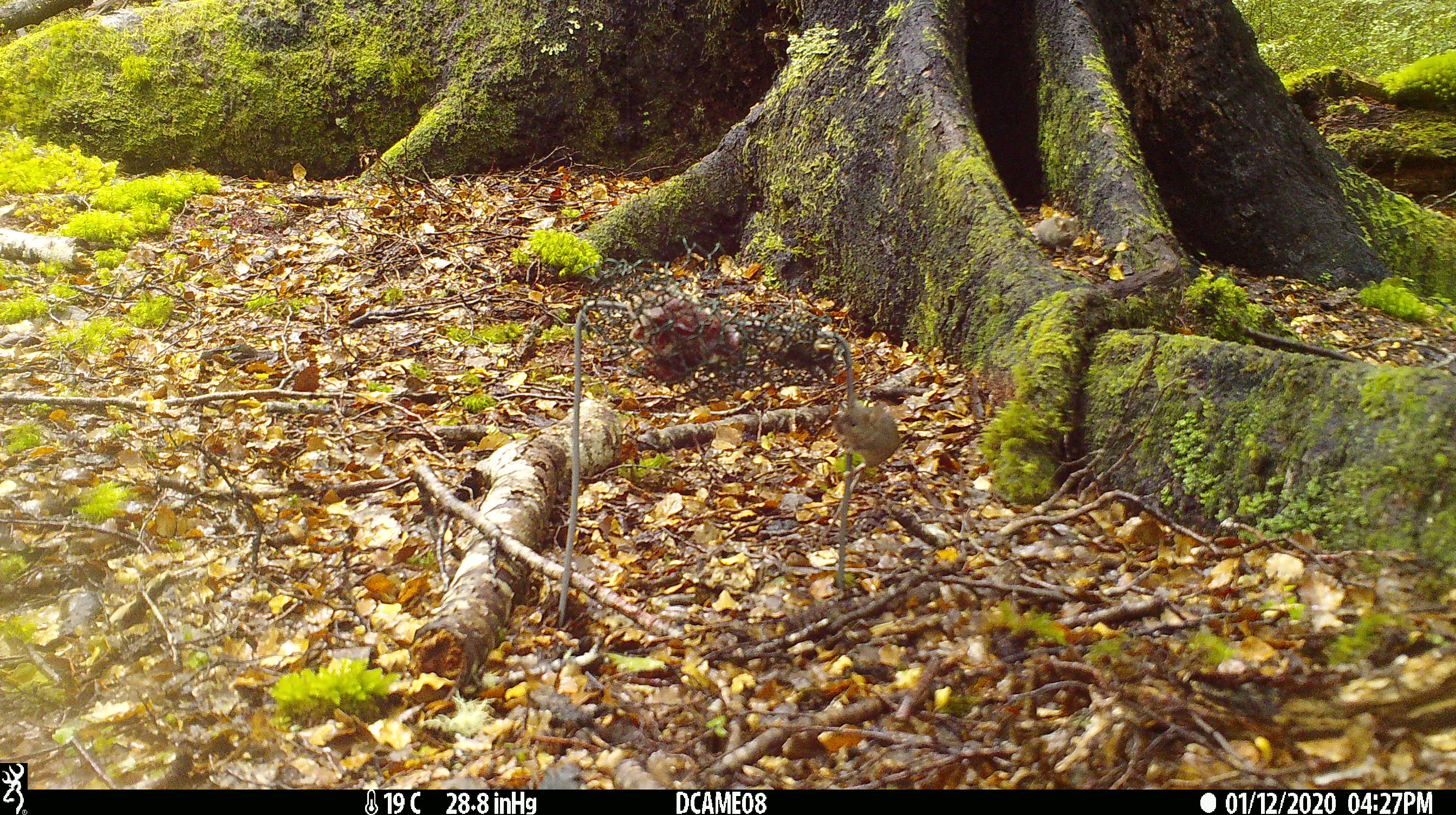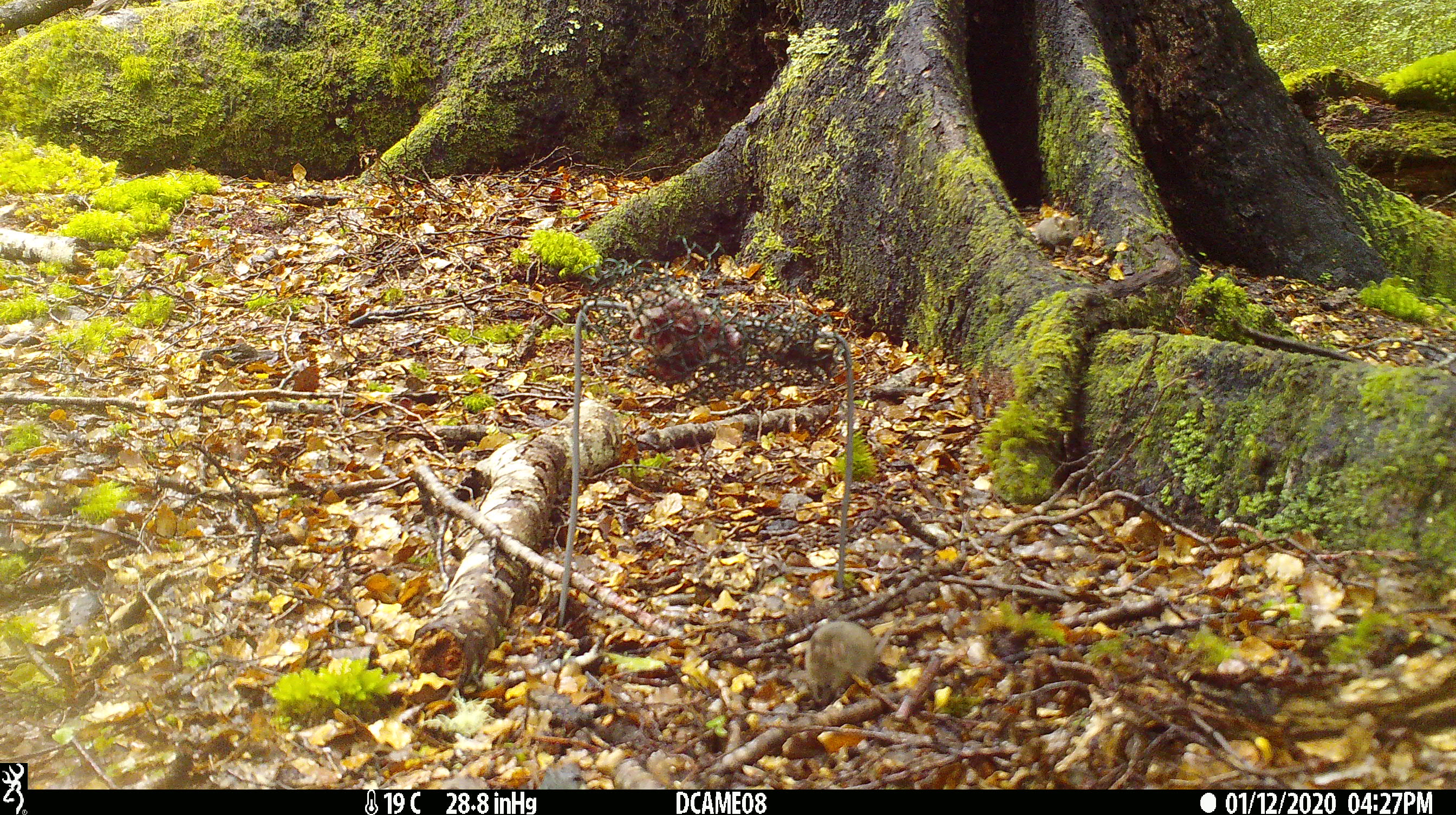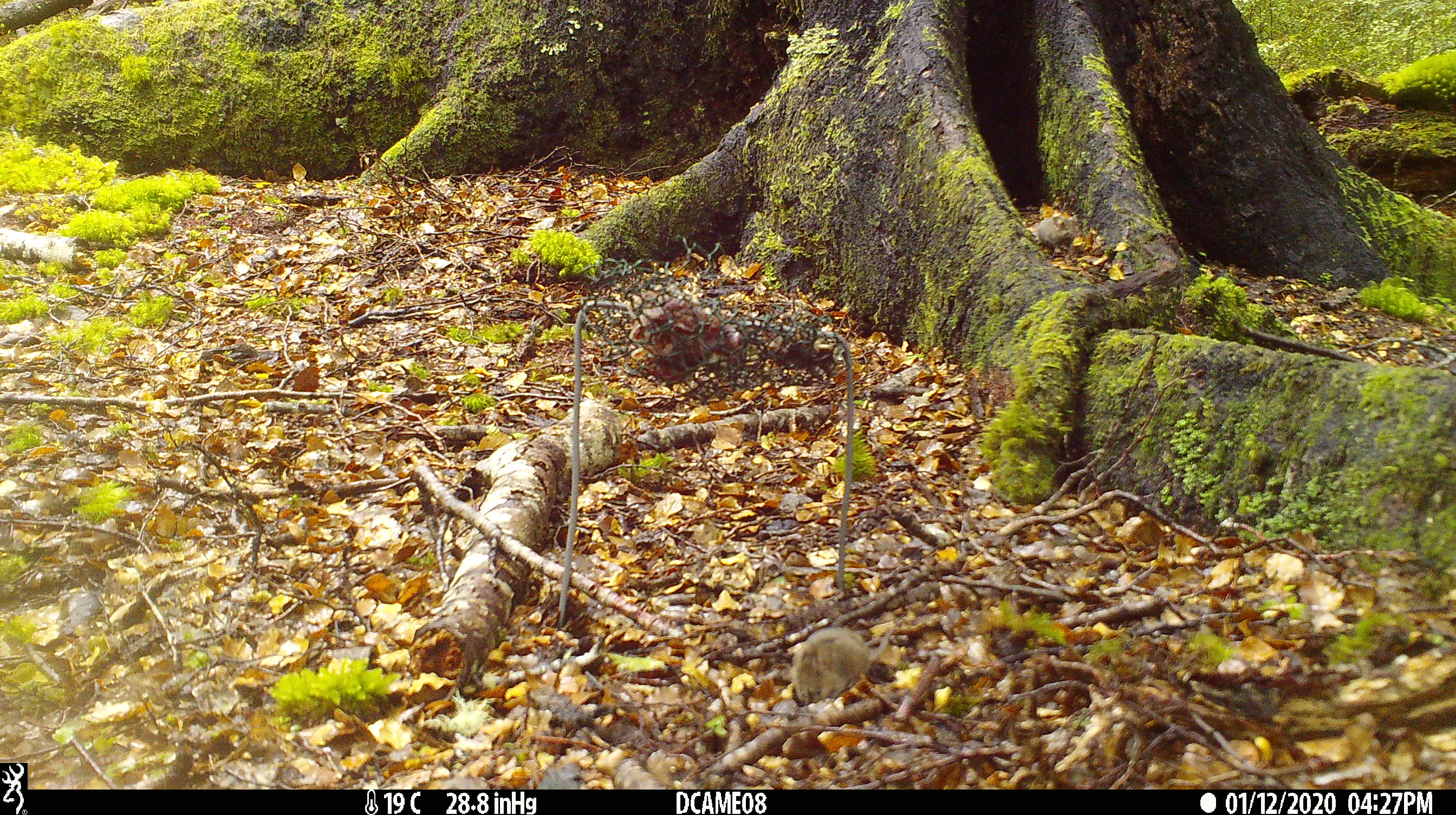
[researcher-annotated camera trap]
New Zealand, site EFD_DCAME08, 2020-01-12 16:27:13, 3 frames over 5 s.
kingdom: Animalia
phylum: Chordata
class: Mammalia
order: Rodentia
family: Muridae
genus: Mus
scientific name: Mus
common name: mouse